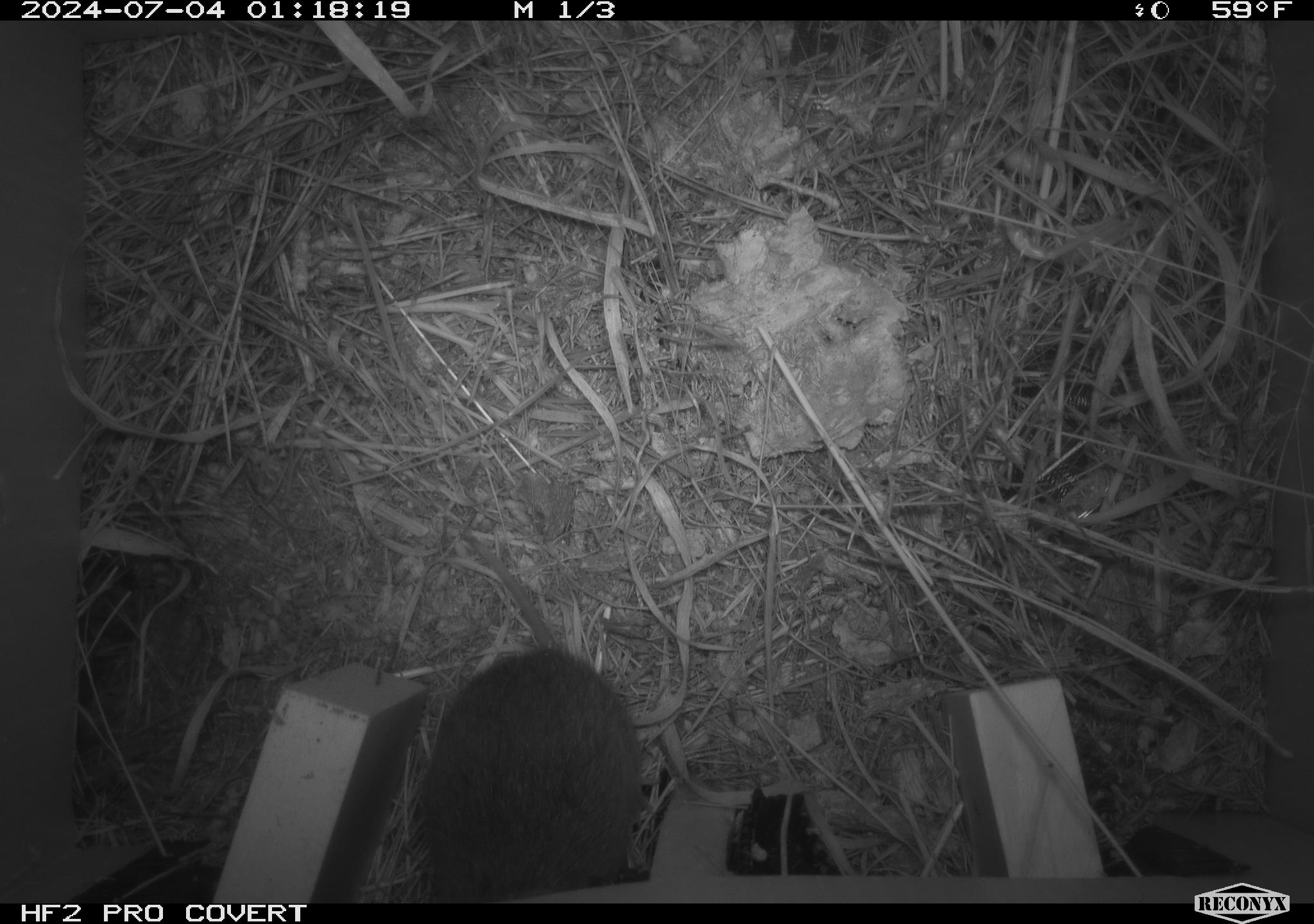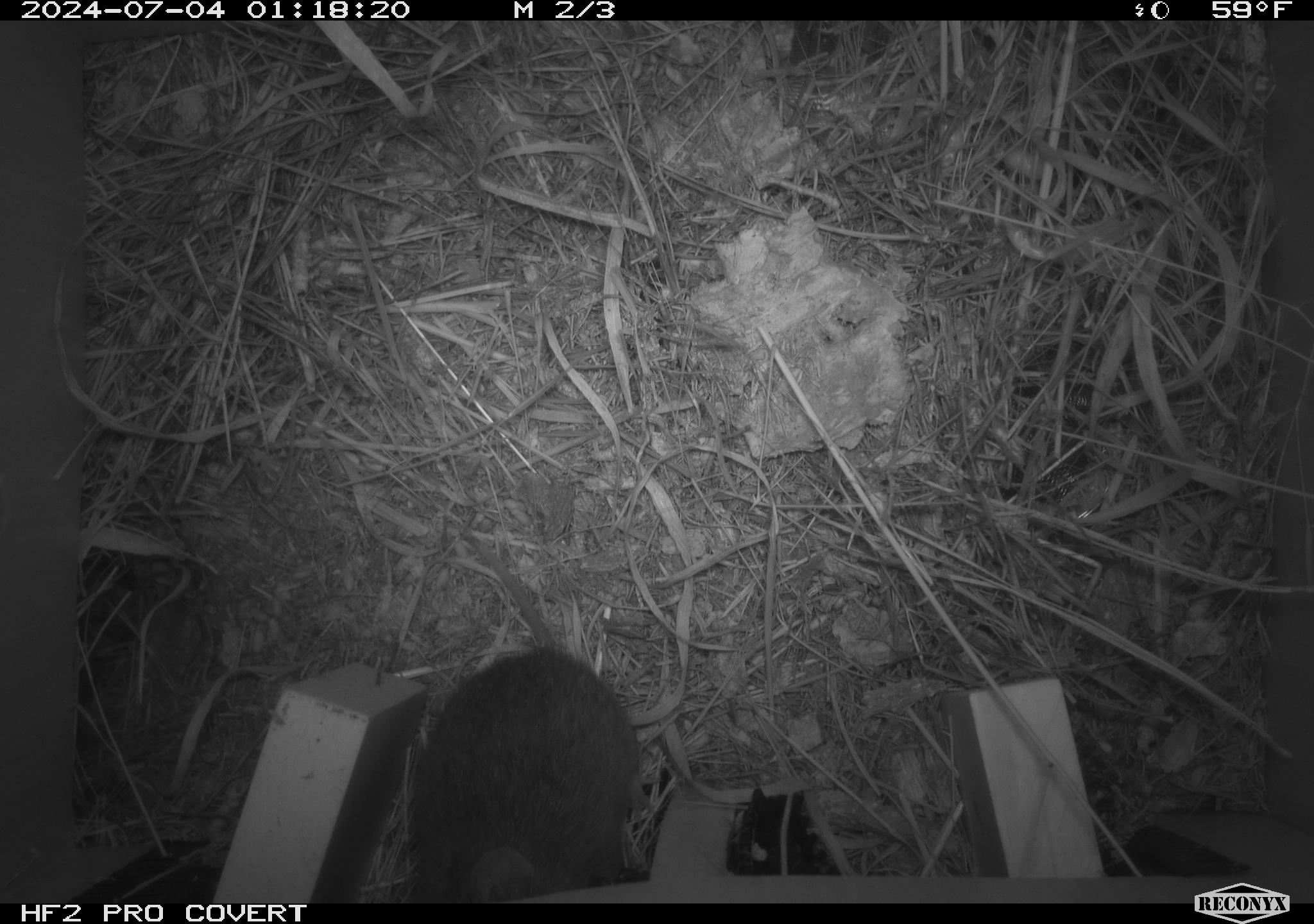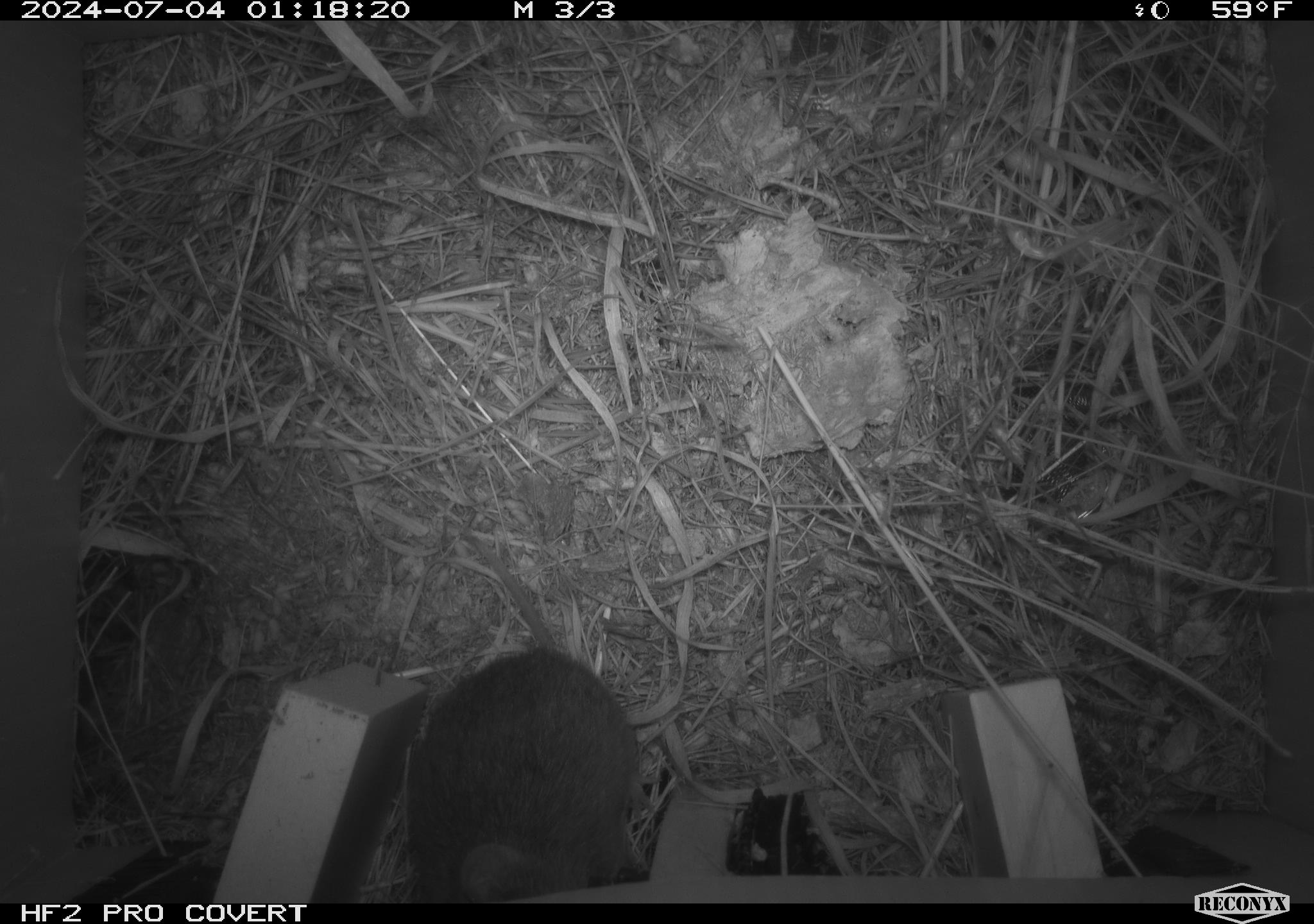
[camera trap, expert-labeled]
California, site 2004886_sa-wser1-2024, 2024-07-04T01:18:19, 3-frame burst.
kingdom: Animalia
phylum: Chordata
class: Mammalia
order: Rodentia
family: Cricetidae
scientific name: Arvicolinae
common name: voles, lemmings, and muskrats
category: arvicolinae subfamily